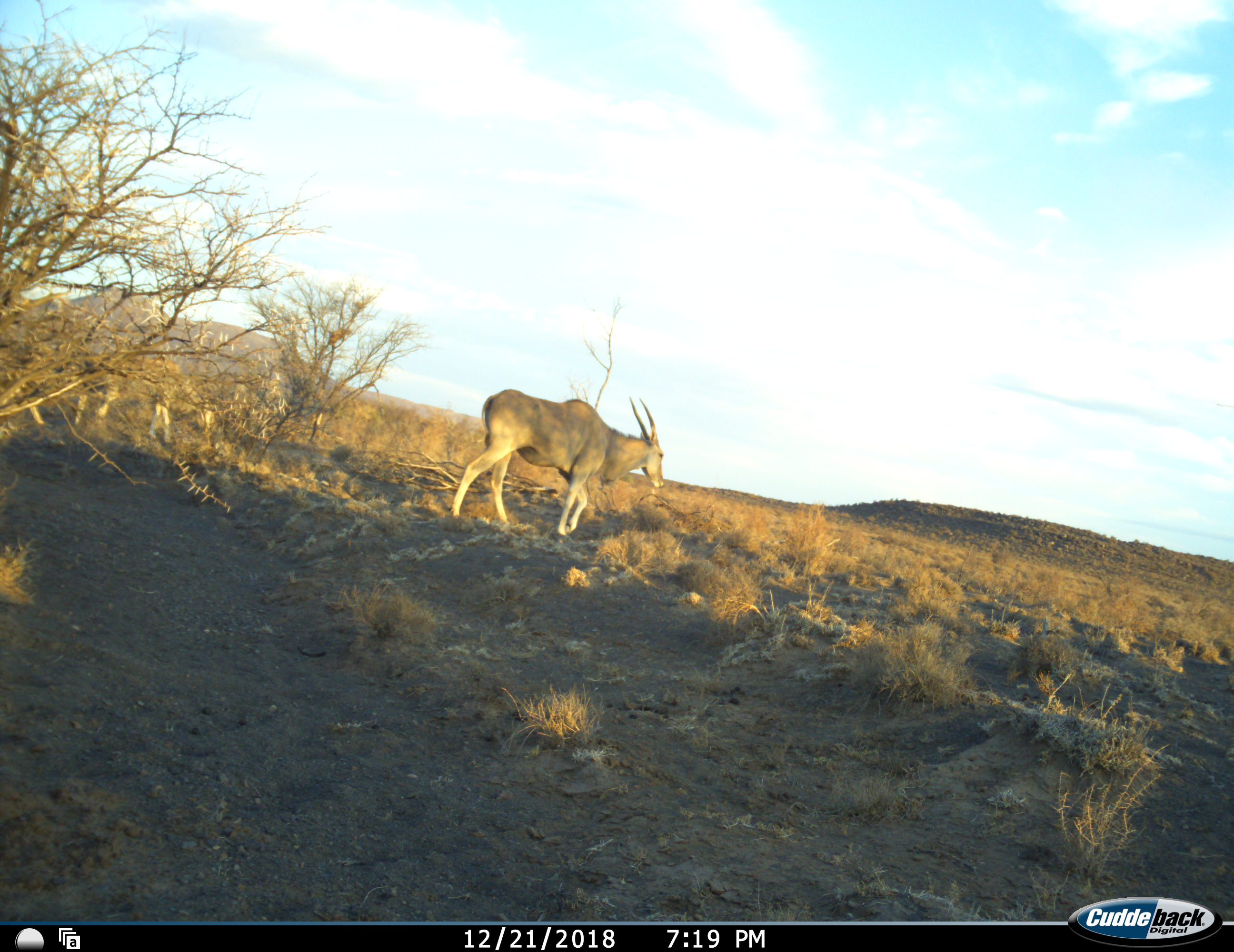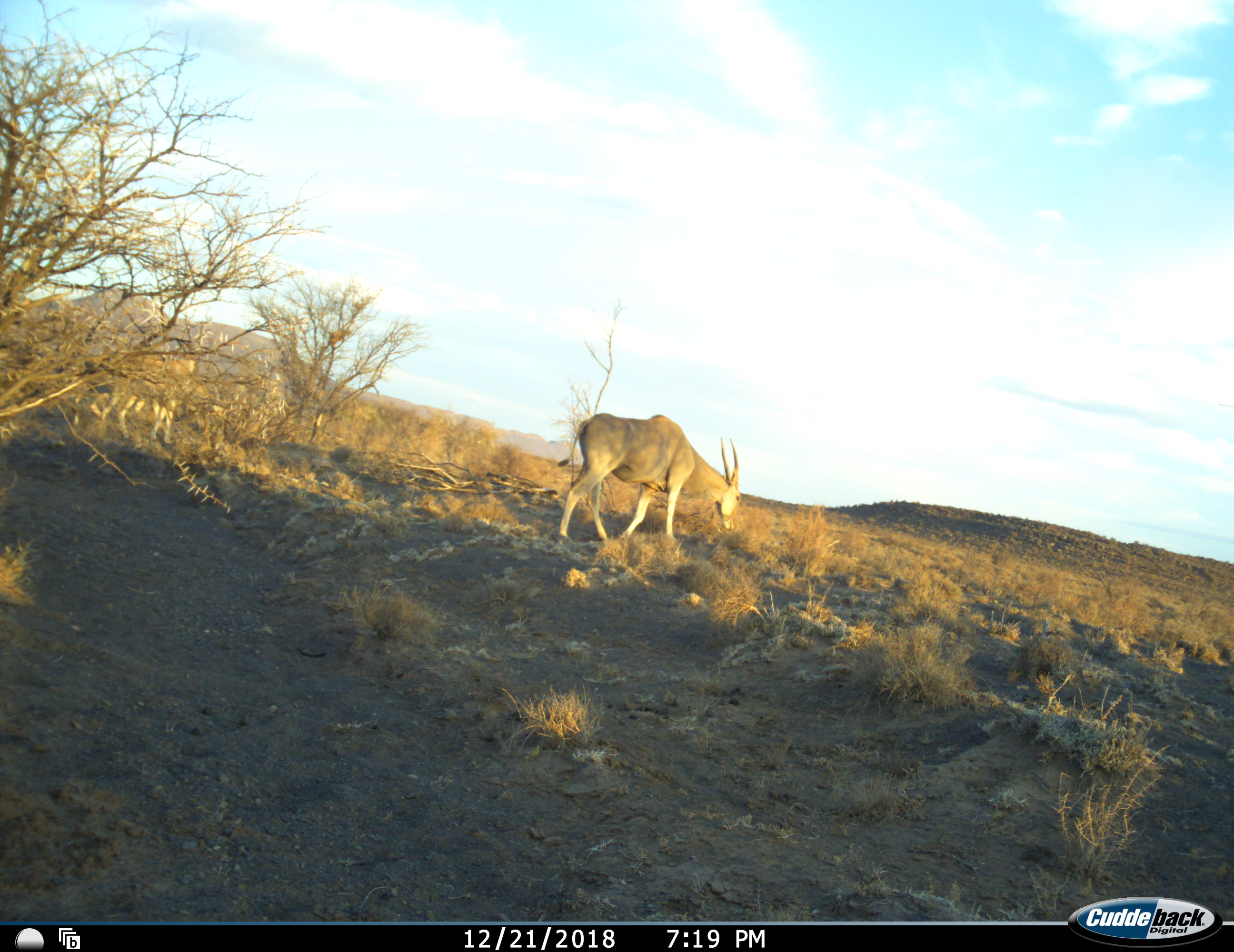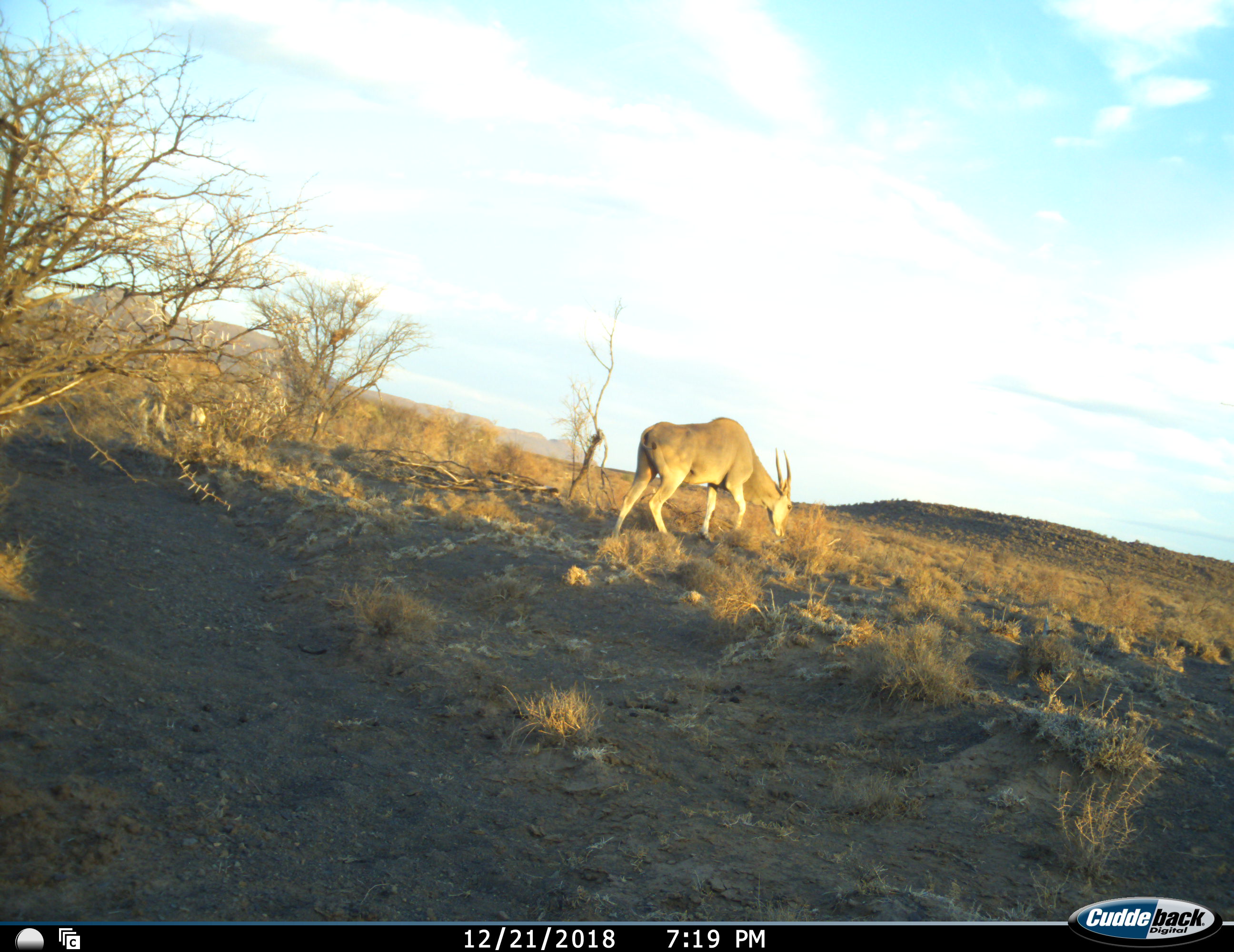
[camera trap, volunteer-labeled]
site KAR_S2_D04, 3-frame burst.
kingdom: Animalia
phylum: Chordata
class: Mammalia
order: Artiodactyla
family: Bovidae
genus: Tragelaphus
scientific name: Tragelaphus oryx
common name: eland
Eland (Tragelaphus oryx), count 3. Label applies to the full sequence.